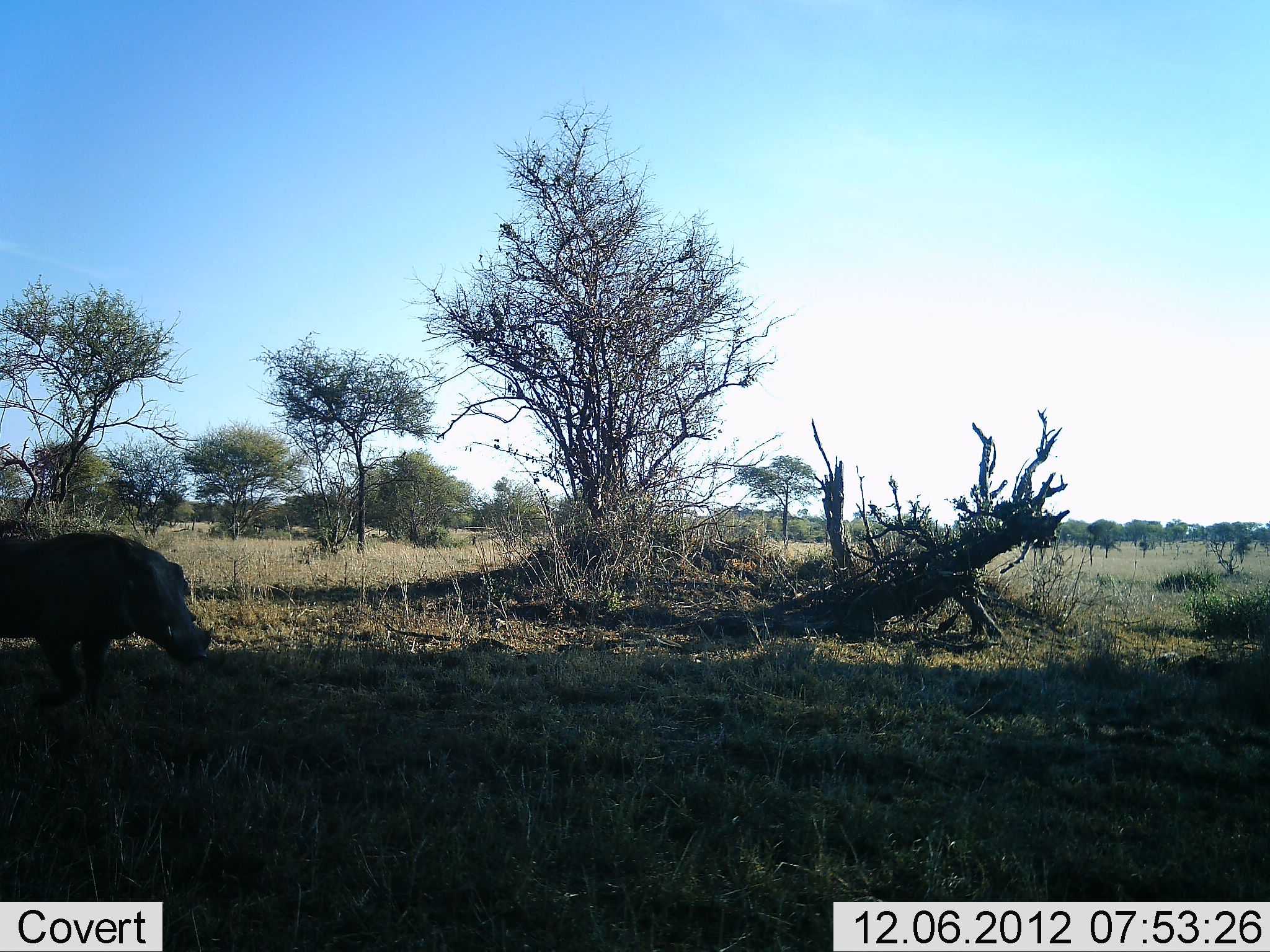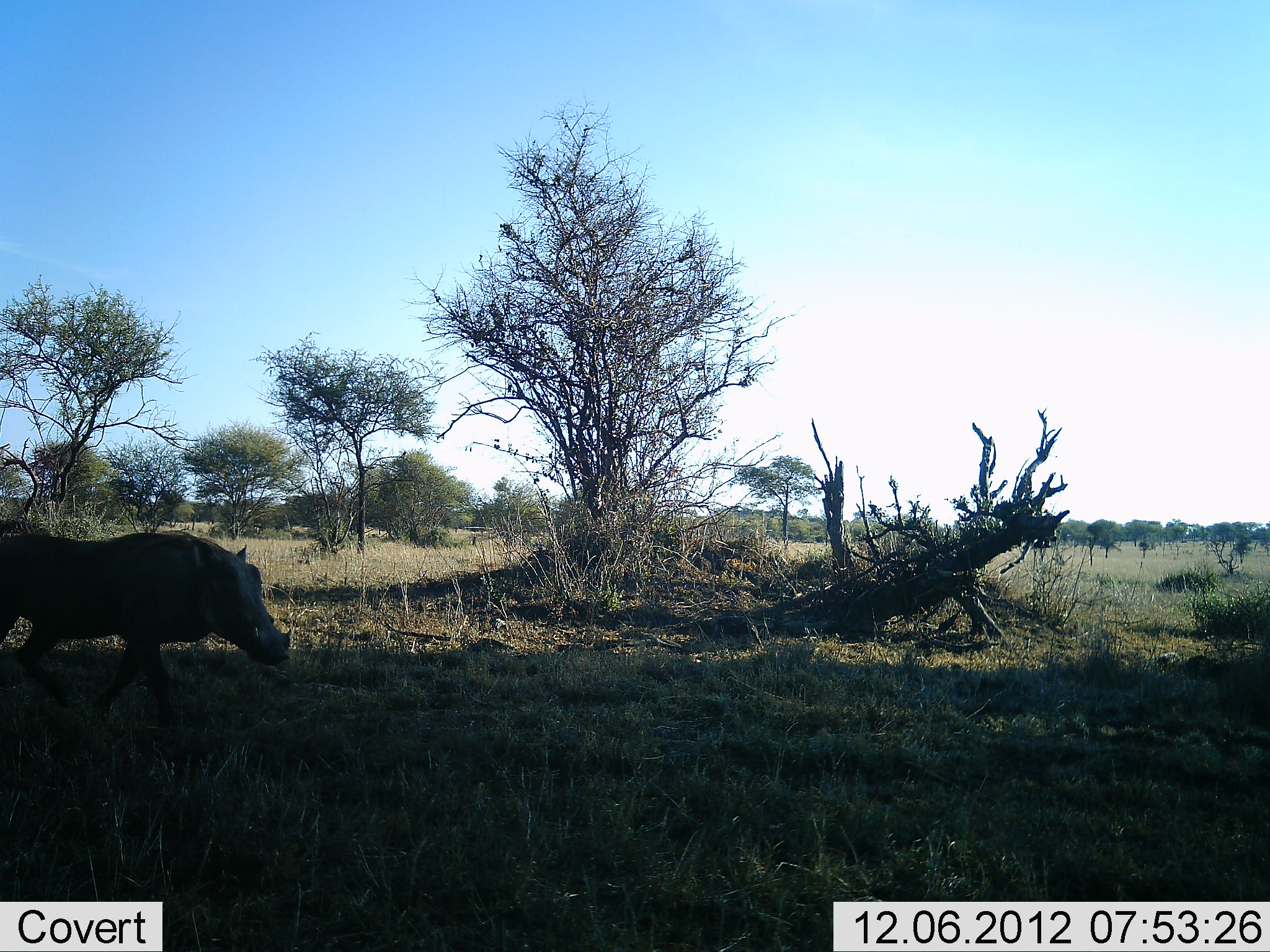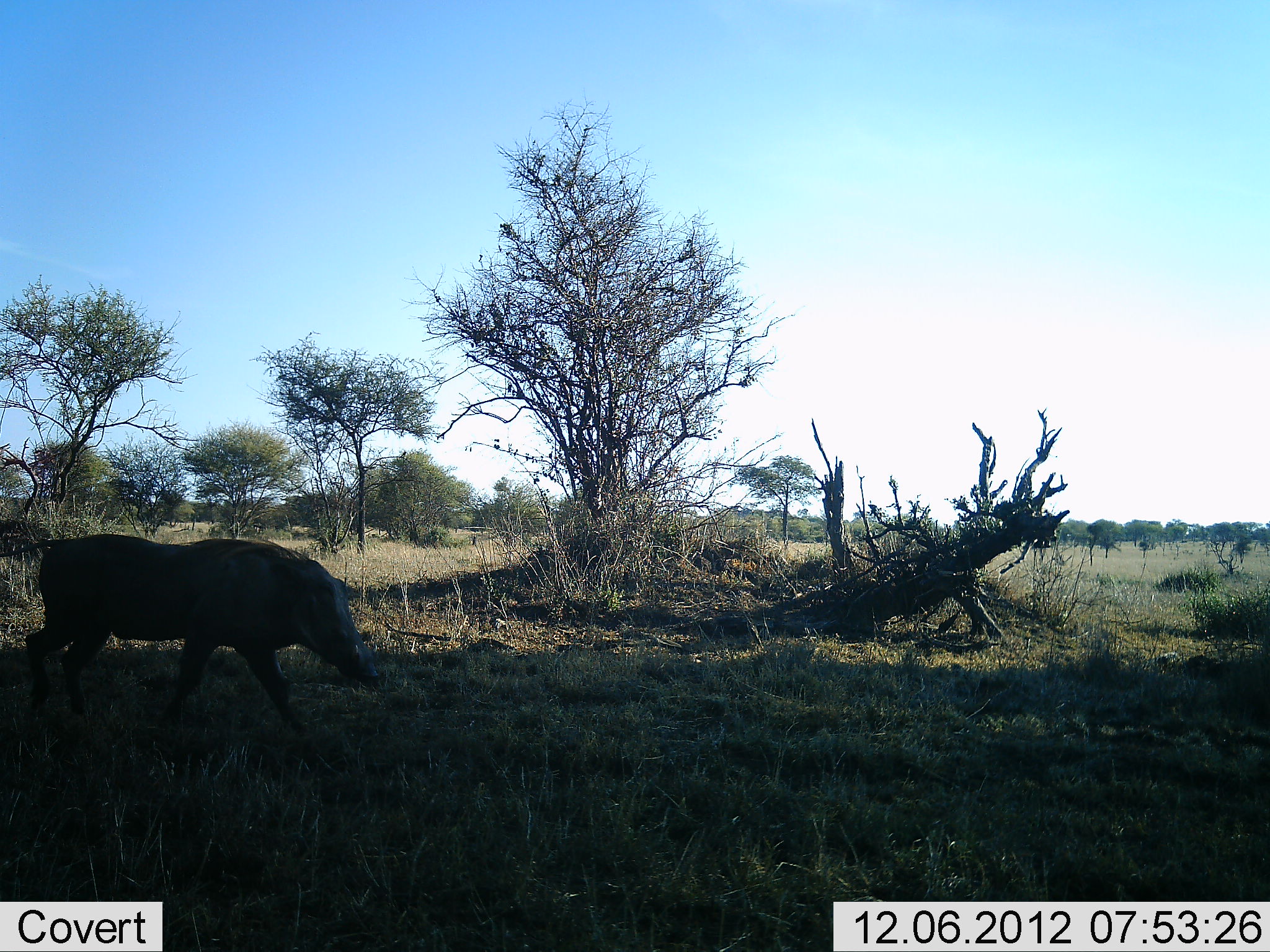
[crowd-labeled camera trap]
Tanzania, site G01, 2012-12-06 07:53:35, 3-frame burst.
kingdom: Animalia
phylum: Chordata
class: Mammalia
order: Artiodactyla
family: Suidae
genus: Phacochoerus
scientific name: Phacochoerus africanus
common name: warthog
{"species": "warthog (Phacochoerus africanus)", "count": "1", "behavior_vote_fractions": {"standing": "8%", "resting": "0%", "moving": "92%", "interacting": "0%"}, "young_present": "0%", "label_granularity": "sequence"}